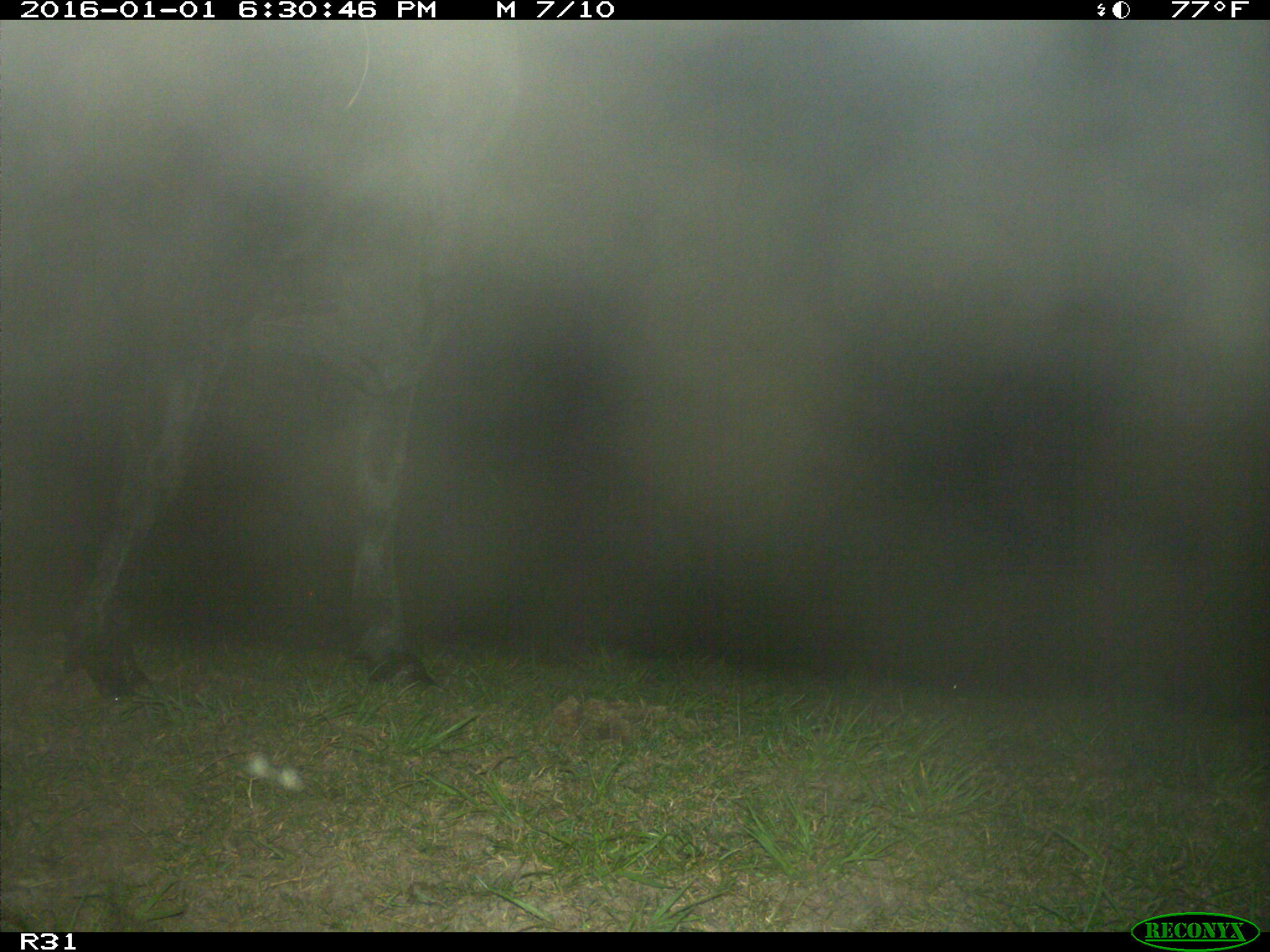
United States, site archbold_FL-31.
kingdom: Animalia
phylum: Chordata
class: Mammalia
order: Artiodactyla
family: Bovidae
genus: Bos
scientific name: Bos taurus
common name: domestic cow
Bos taurus (domestic cow).